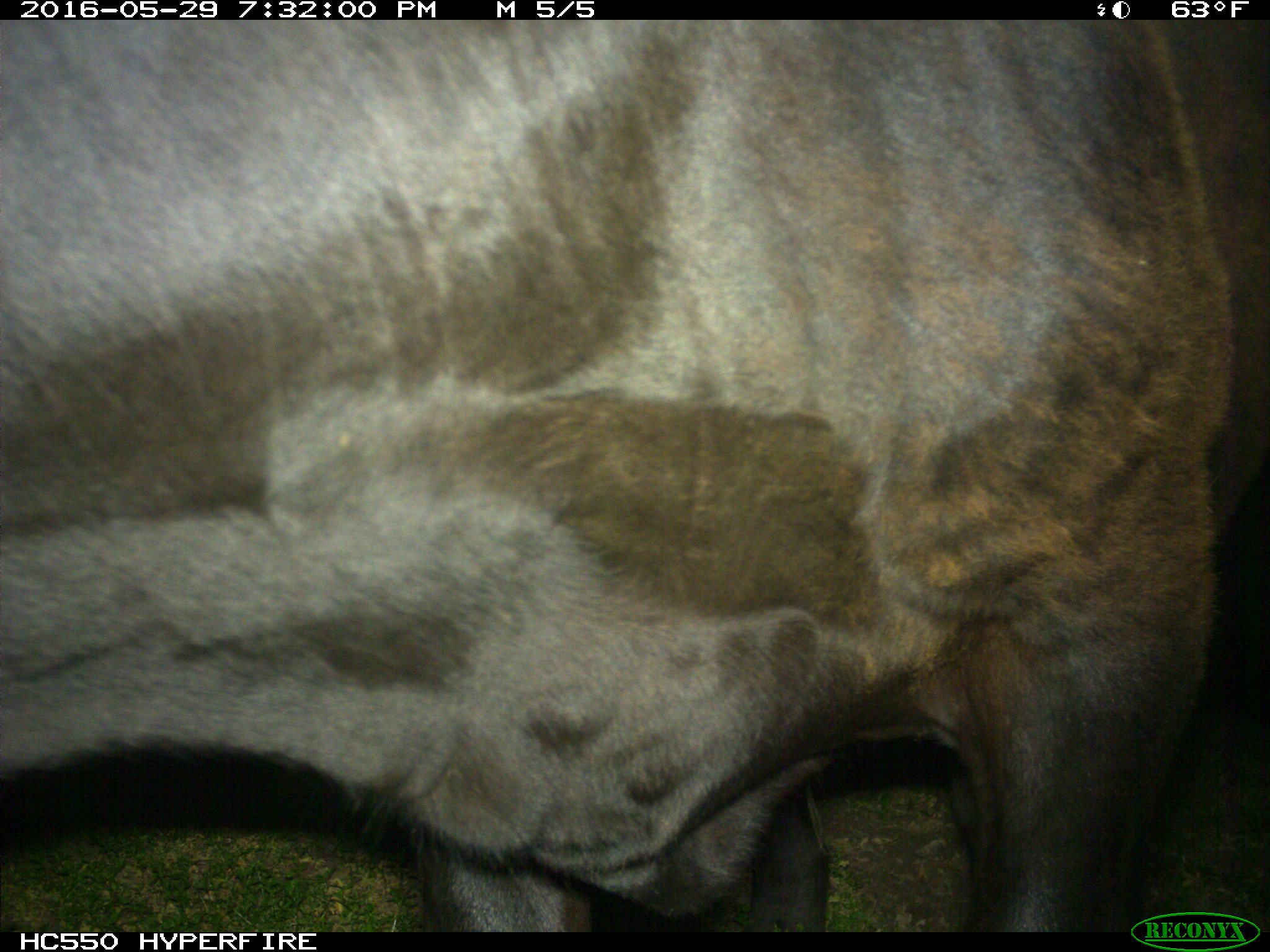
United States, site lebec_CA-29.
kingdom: Animalia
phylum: Chordata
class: Mammalia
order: Artiodactyla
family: Bovidae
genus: Bos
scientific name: Bos taurus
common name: domestic cow